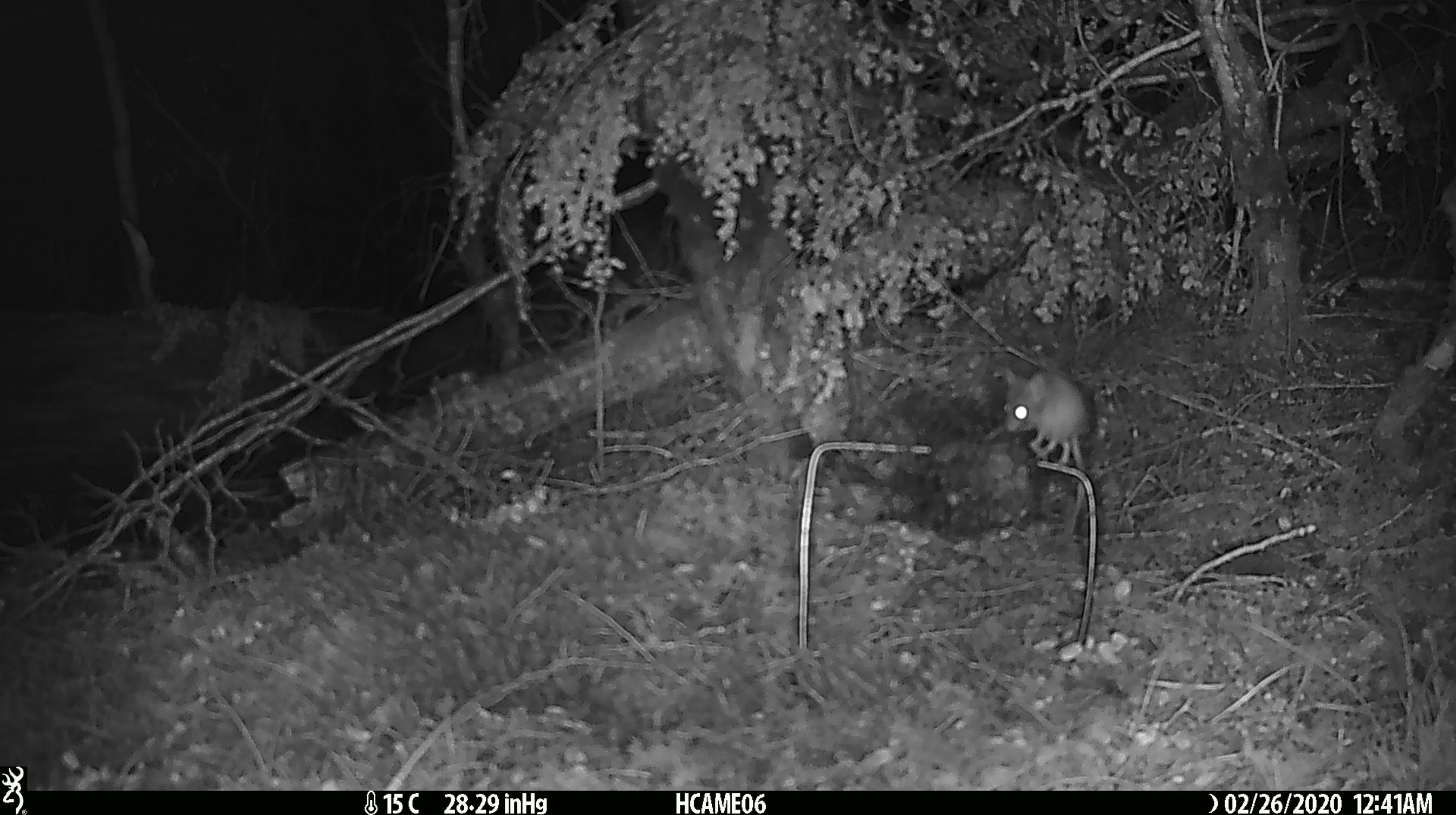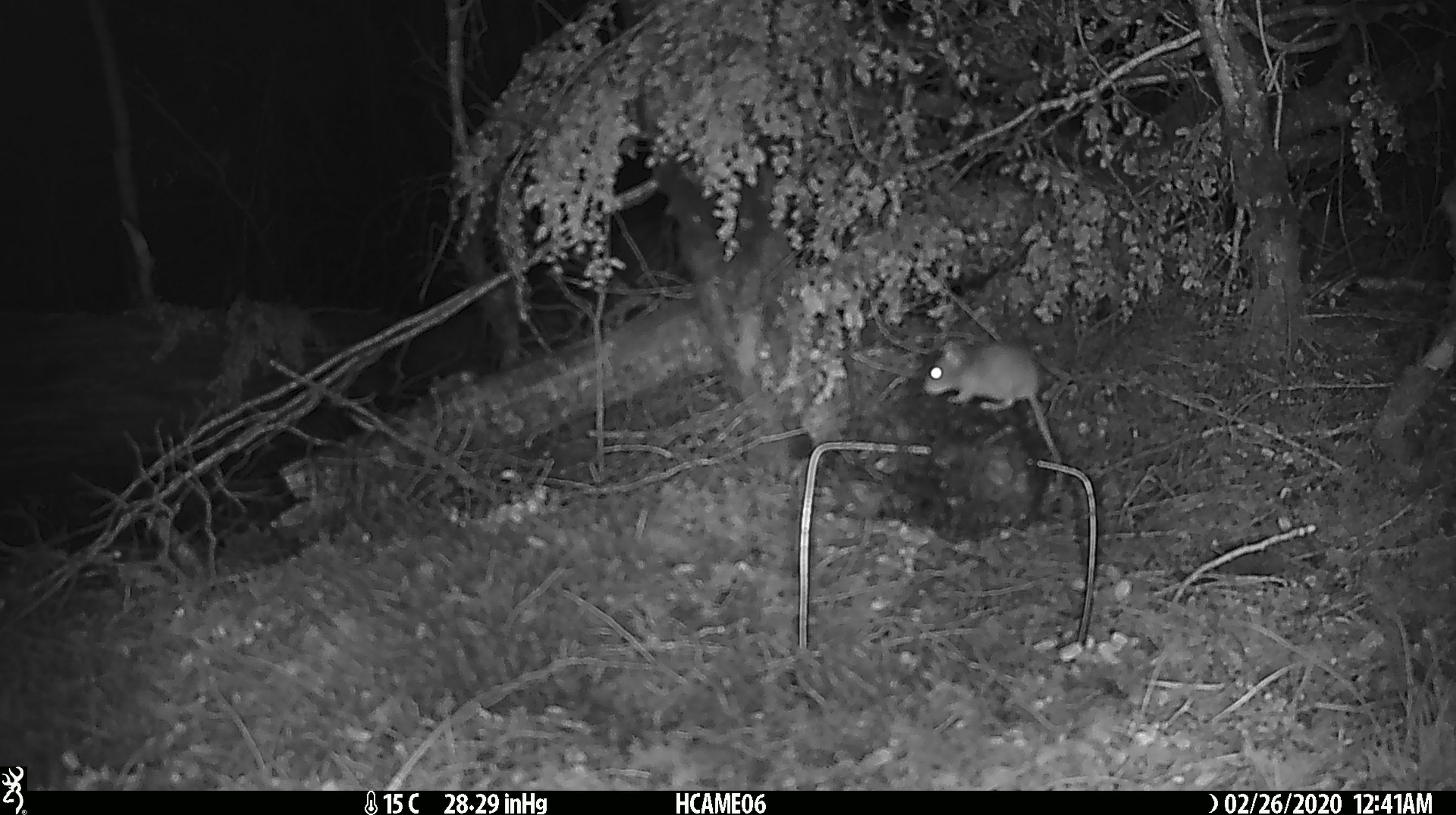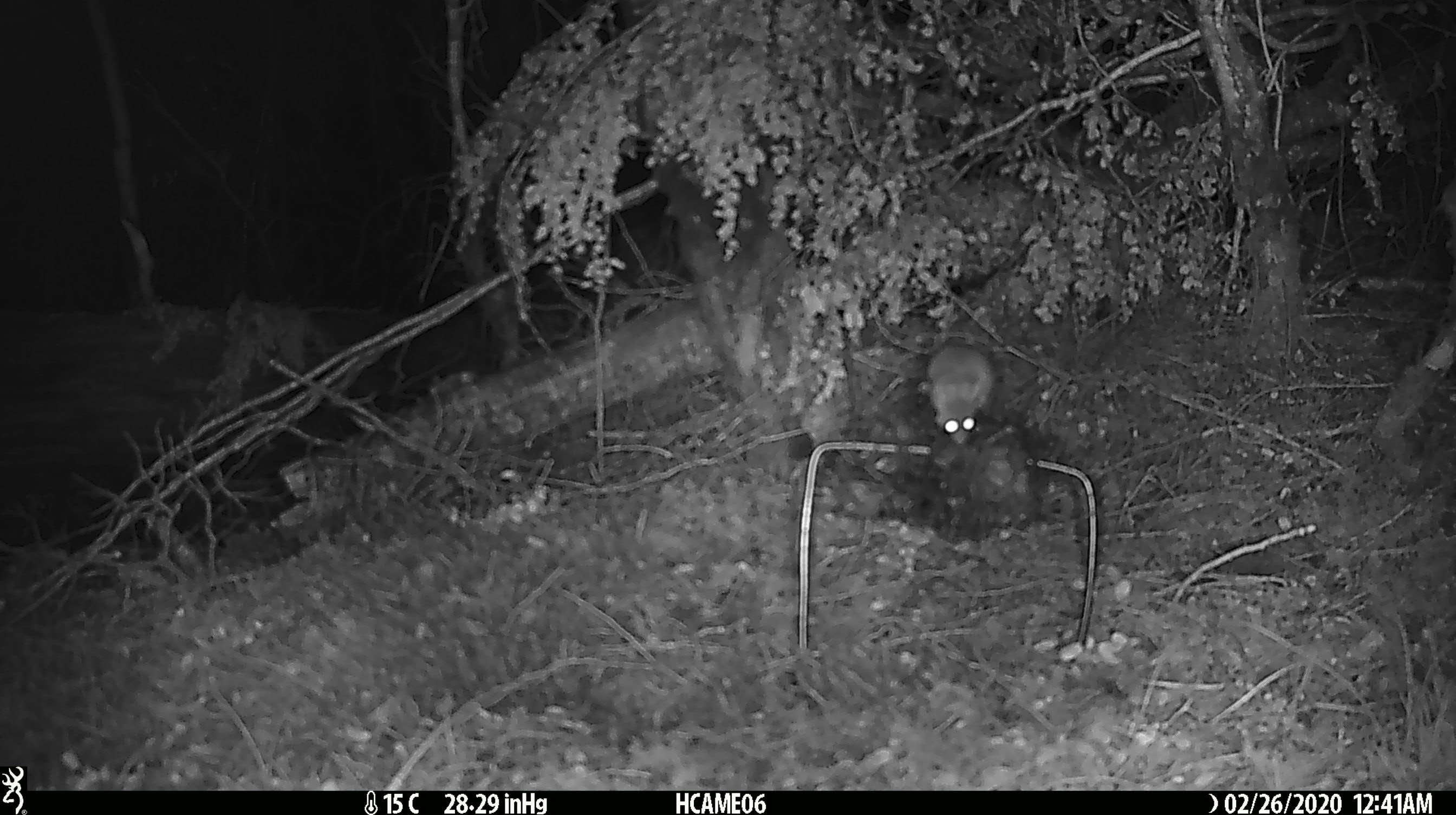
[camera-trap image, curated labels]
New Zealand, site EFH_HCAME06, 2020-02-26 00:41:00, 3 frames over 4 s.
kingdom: Animalia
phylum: Chordata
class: Mammalia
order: Rodentia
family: Muridae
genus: Mus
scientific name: Mus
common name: mouse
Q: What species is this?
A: Mouse (Mus).